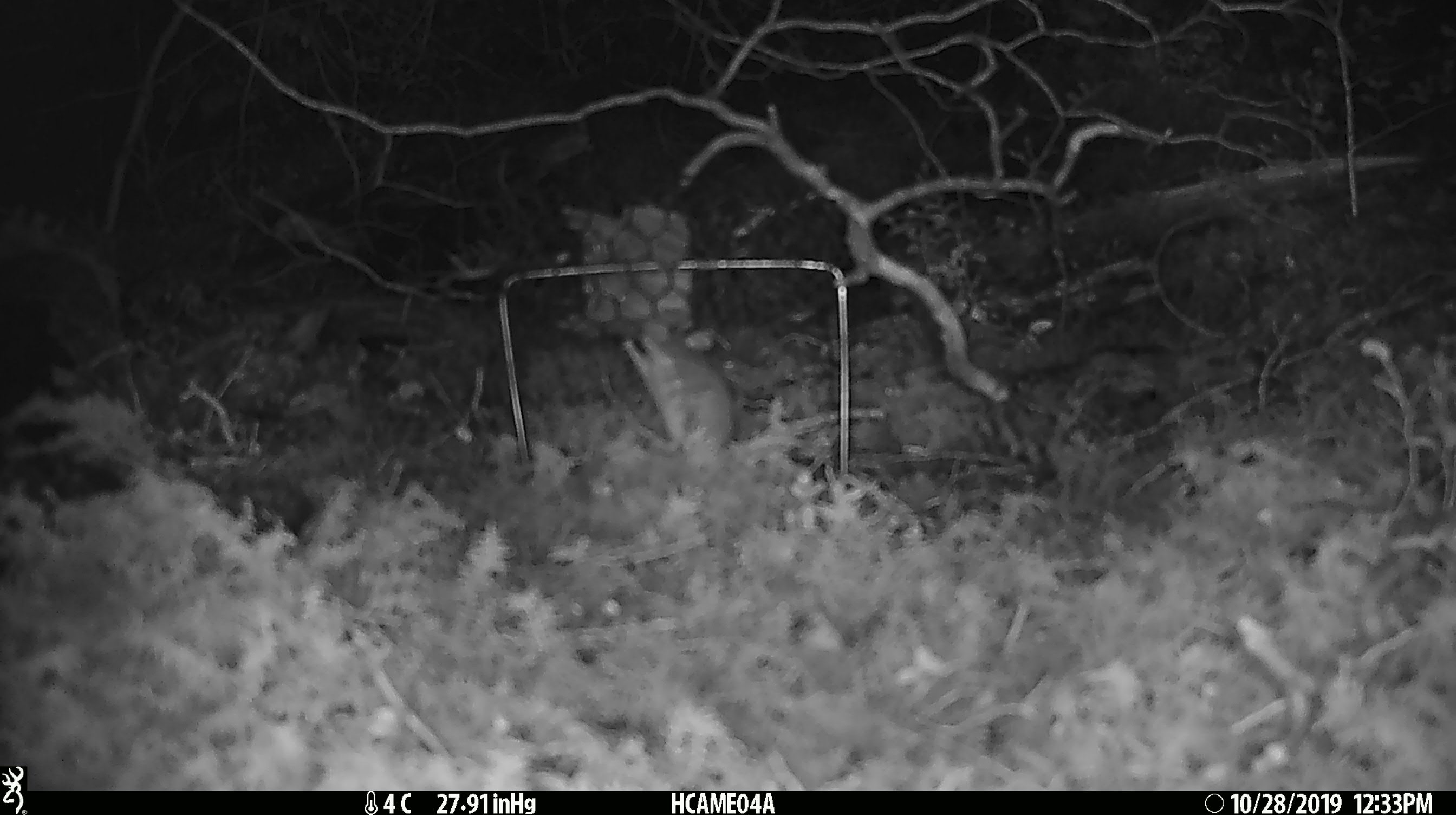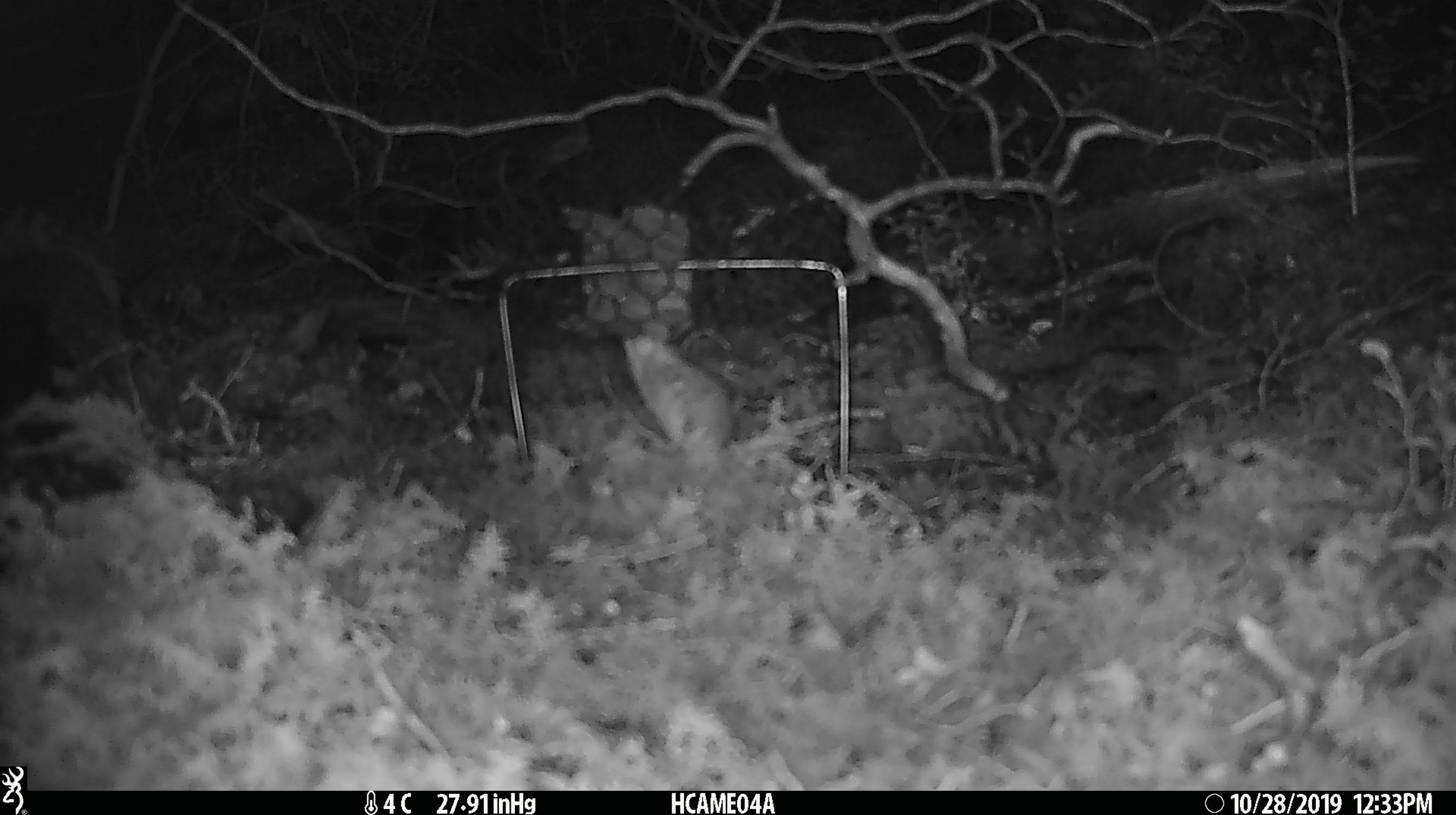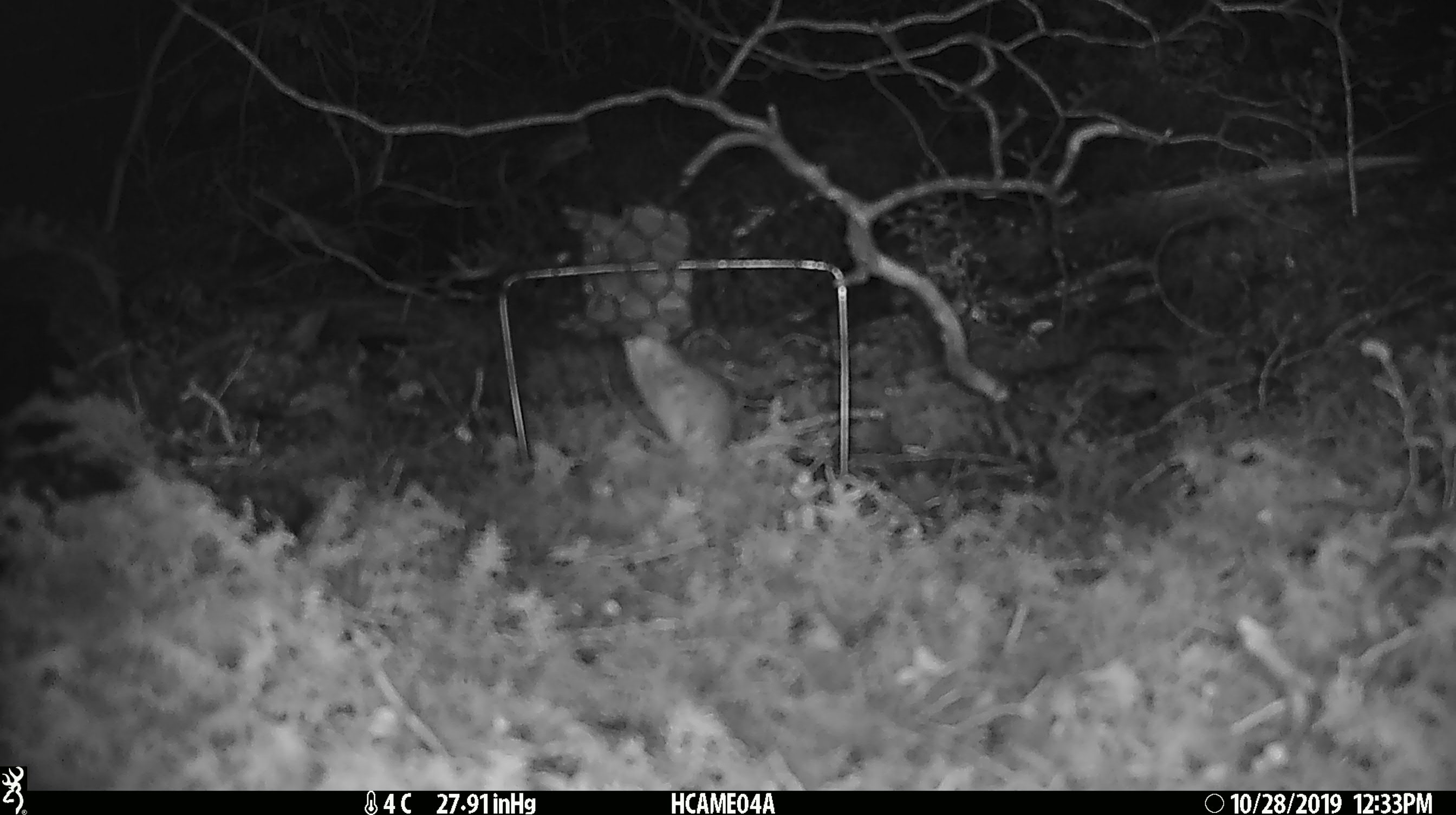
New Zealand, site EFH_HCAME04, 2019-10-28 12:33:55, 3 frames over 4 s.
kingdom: Animalia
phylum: Chordata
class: Mammalia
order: Rodentia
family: Muridae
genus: Mus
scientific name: Mus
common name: mouse